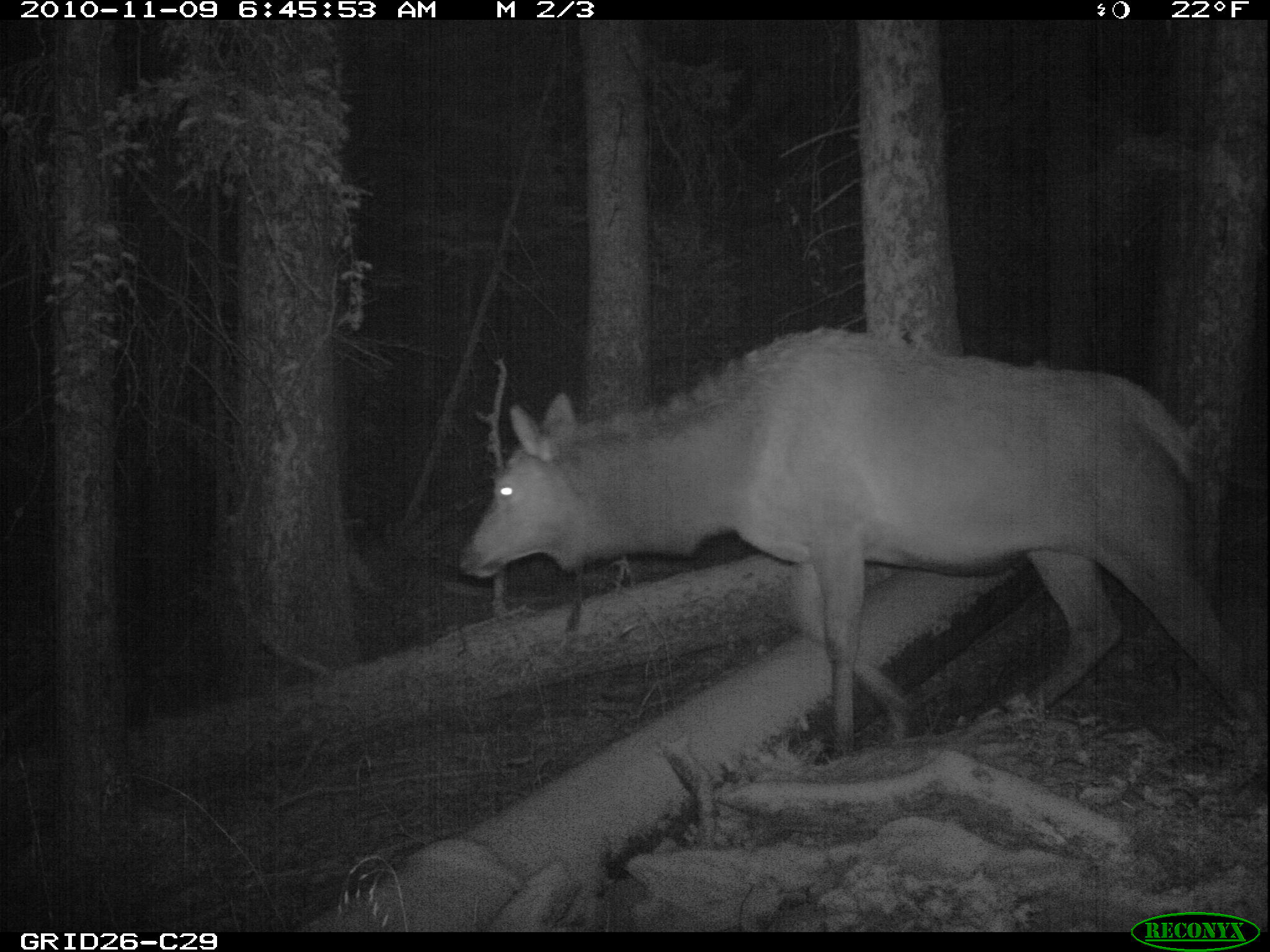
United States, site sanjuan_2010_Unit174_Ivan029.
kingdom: Animalia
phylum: Chordata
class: Mammalia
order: Artiodactyla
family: Cervidae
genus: Cervus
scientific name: Cervus elaphus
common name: red deer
Cervus elaphus (red deer).